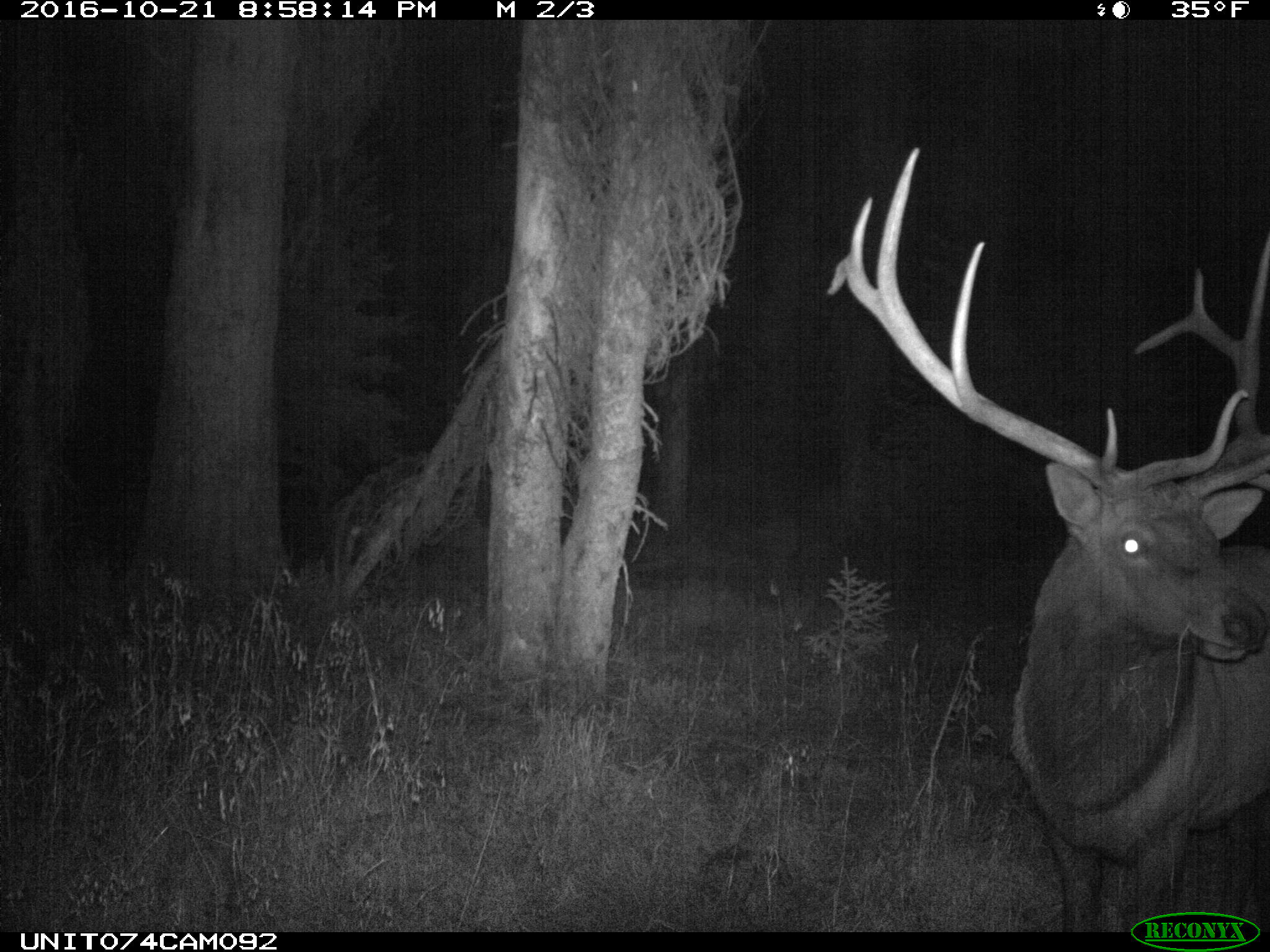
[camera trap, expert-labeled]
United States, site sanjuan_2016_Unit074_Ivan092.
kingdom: Animalia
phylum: Chordata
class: Mammalia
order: Artiodactyla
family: Cervidae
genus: Cervus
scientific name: Cervus elaphus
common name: red deer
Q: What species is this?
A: Cervus elaphus (red deer).